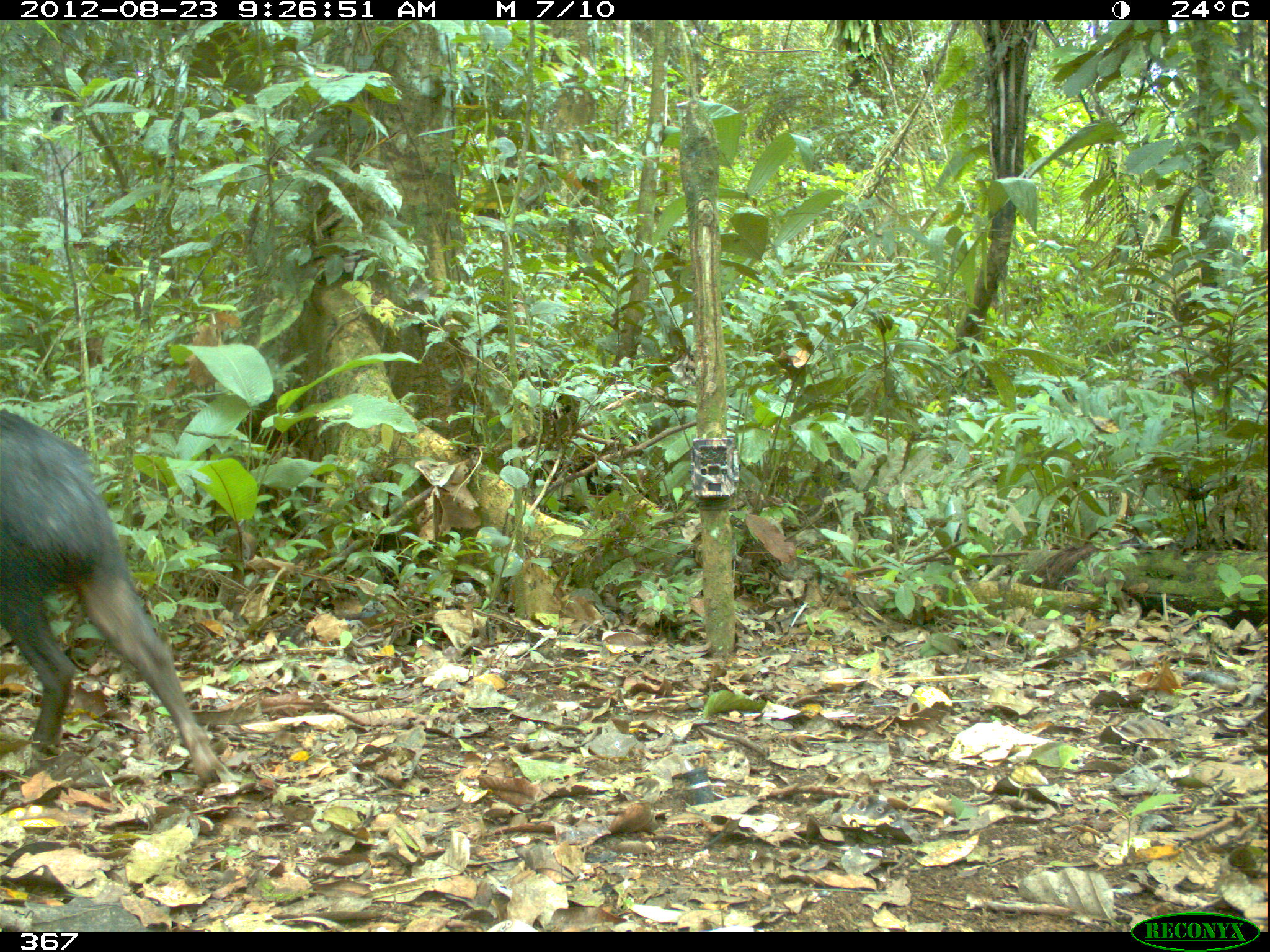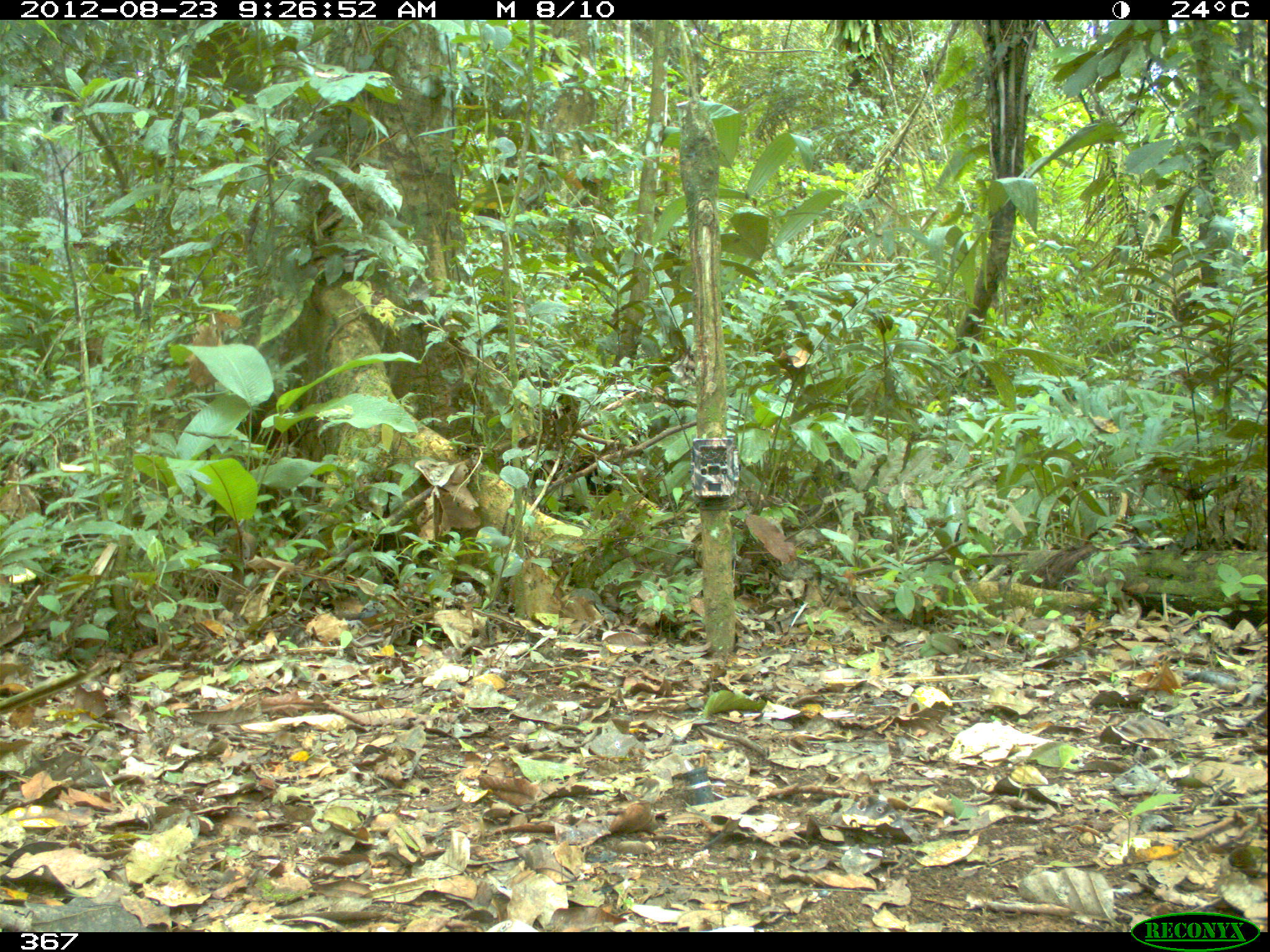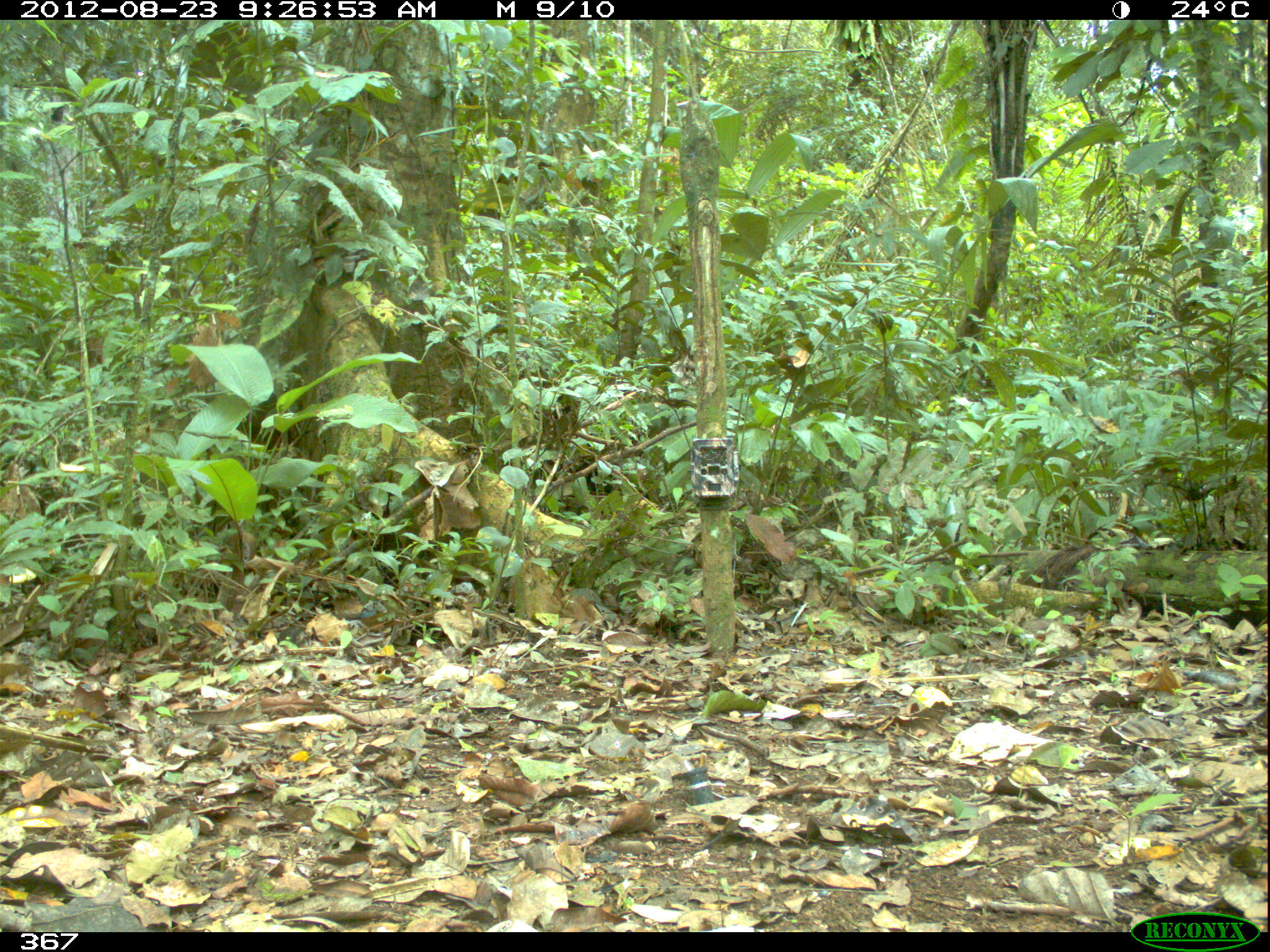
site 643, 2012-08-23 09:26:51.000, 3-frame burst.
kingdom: Animalia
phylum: Chordata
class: Mammalia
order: Artiodactyla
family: Tayassuidae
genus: Tayassu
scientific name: Tayassu pecari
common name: white-lipped peccary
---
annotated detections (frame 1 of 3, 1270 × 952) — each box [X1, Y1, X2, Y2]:
tayassu pecari: [0, 409, 228, 788]